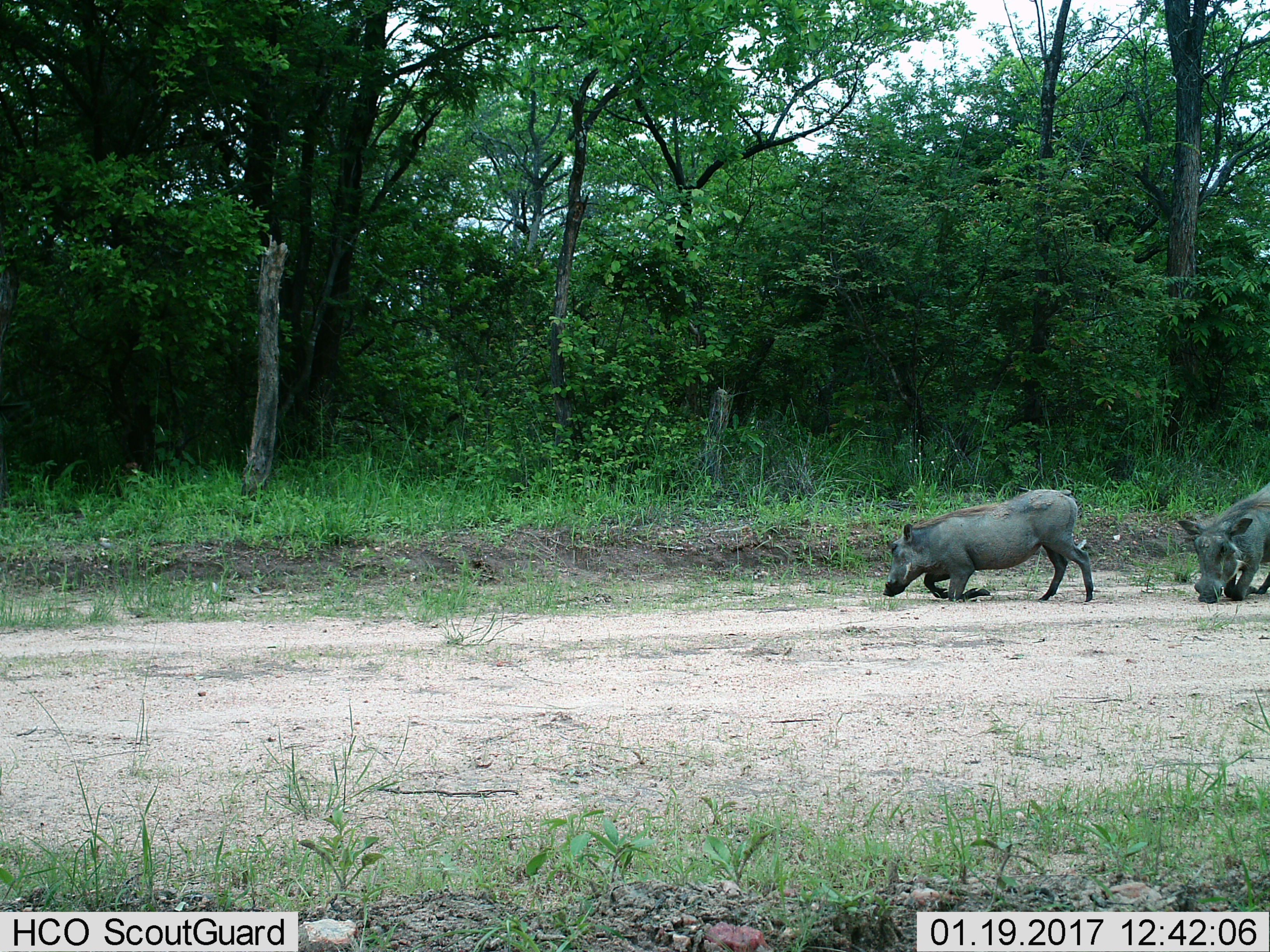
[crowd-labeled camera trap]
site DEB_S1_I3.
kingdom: Animalia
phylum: Chordata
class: Mammalia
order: Artiodactyla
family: Suidae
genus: Phacochoerus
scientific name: Phacochoerus africanus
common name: warthog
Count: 2.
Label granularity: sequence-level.